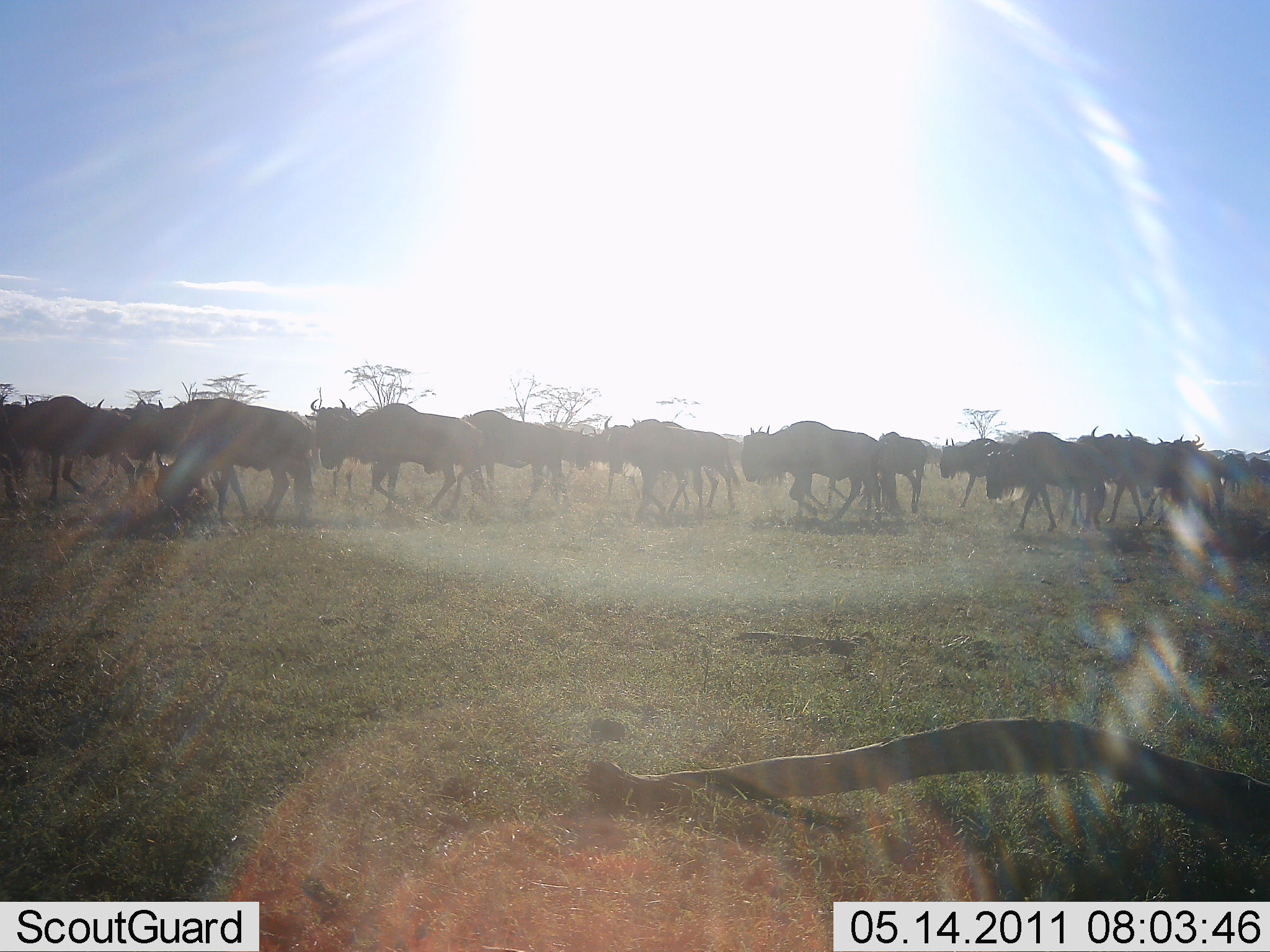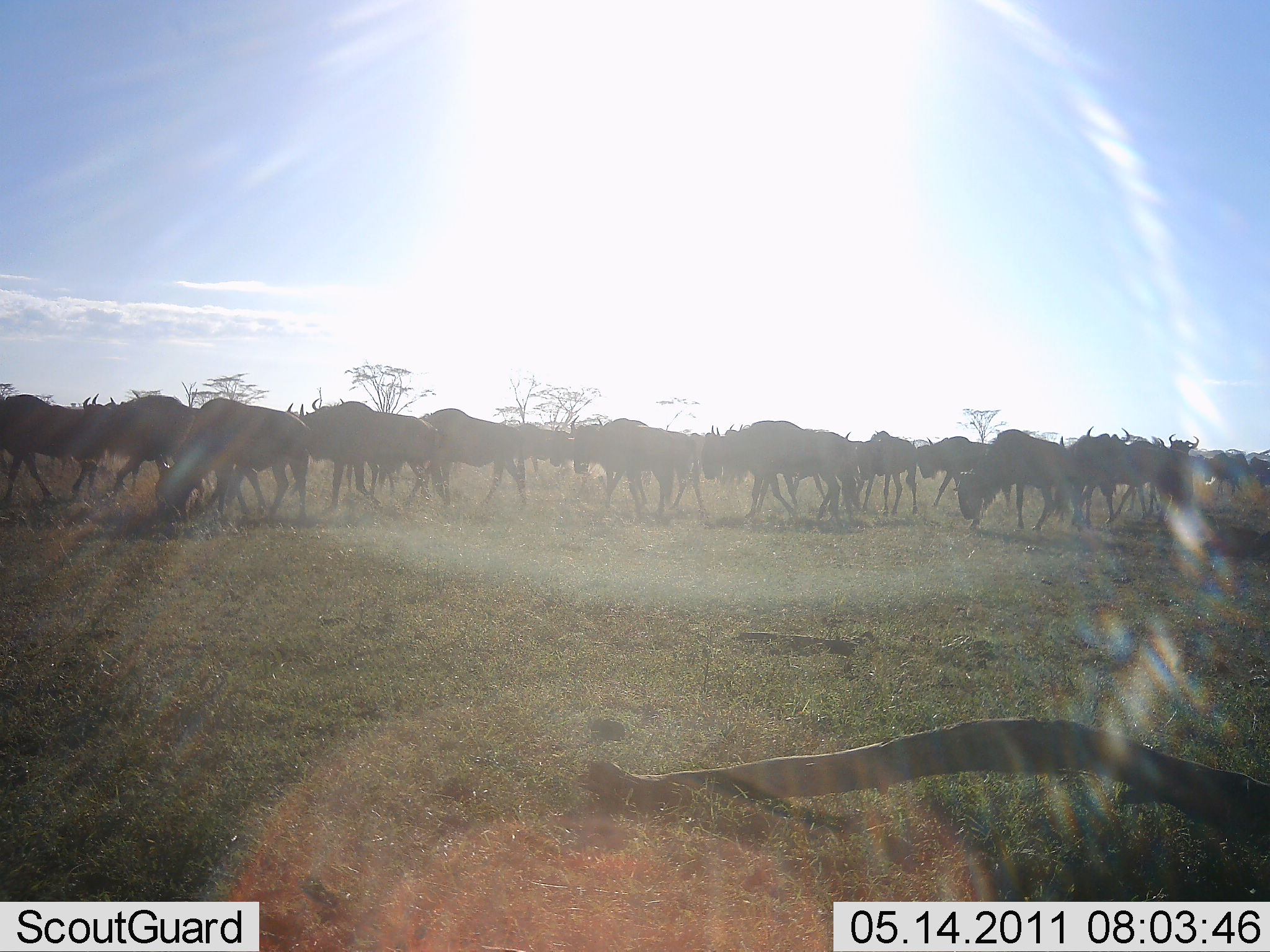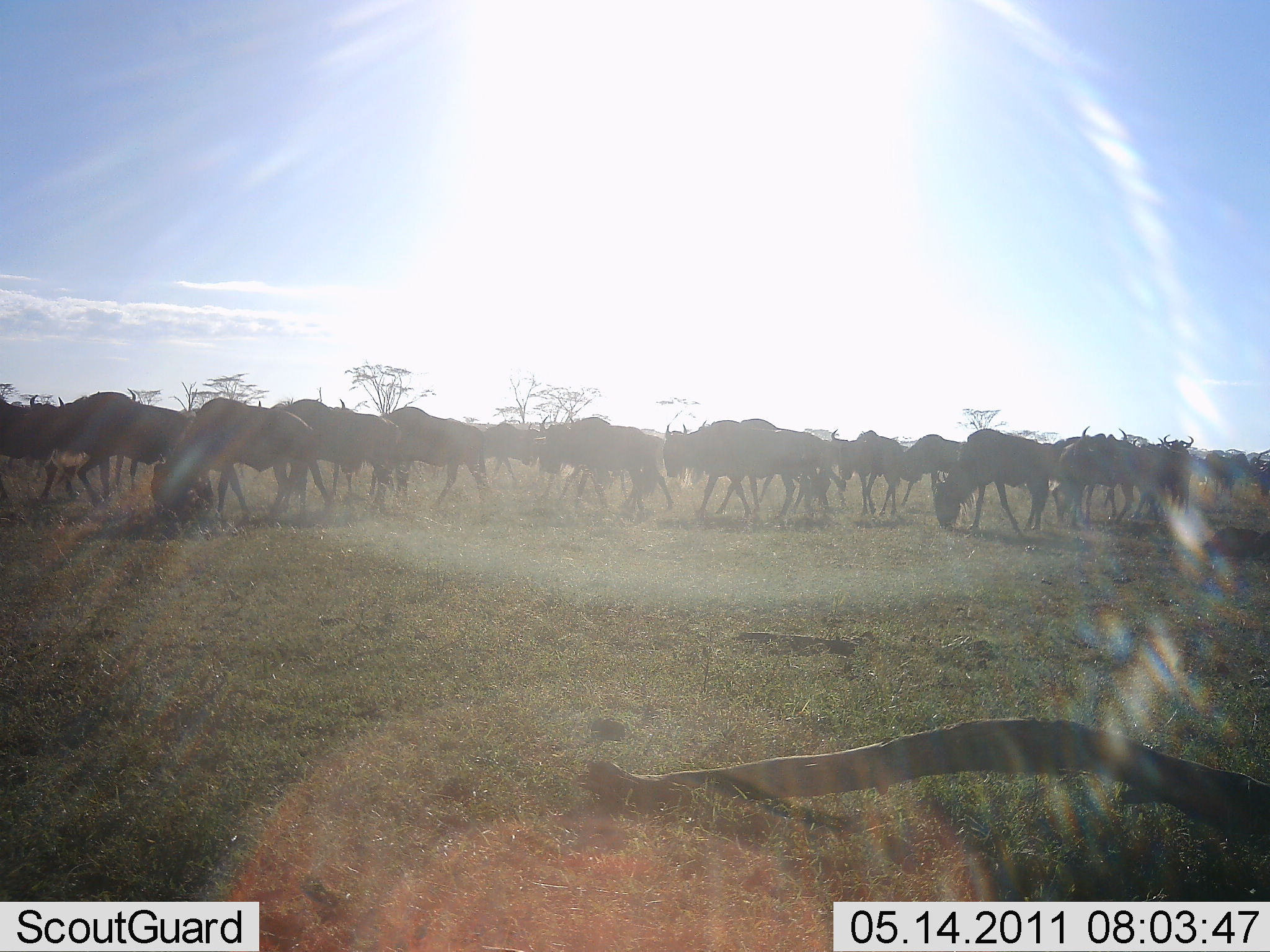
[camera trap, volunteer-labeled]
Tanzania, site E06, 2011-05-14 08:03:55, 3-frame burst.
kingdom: Animalia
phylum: Chordata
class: Mammalia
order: Artiodactyla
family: Bovidae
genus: Connochaetes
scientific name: Connochaetes taurinus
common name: blue wildebeest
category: wildebeest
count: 11-50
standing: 7%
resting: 0%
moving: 93%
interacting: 7%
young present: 0%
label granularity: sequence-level